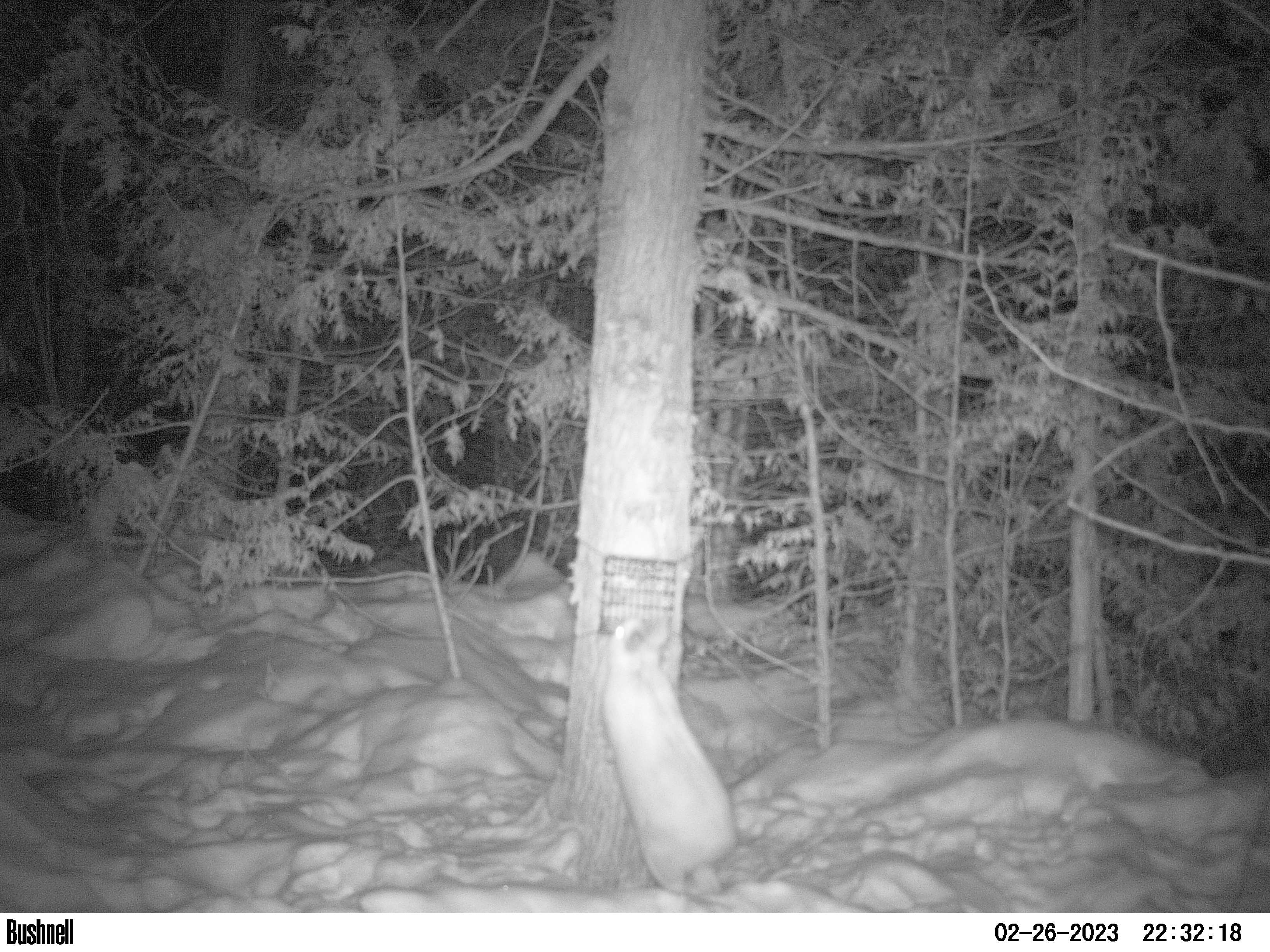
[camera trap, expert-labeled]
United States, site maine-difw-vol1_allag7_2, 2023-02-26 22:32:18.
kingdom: Animalia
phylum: Chordata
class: Mammalia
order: Lagomorpha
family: Leporidae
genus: Lepus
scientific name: Lepus americanus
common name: snowshoe hare